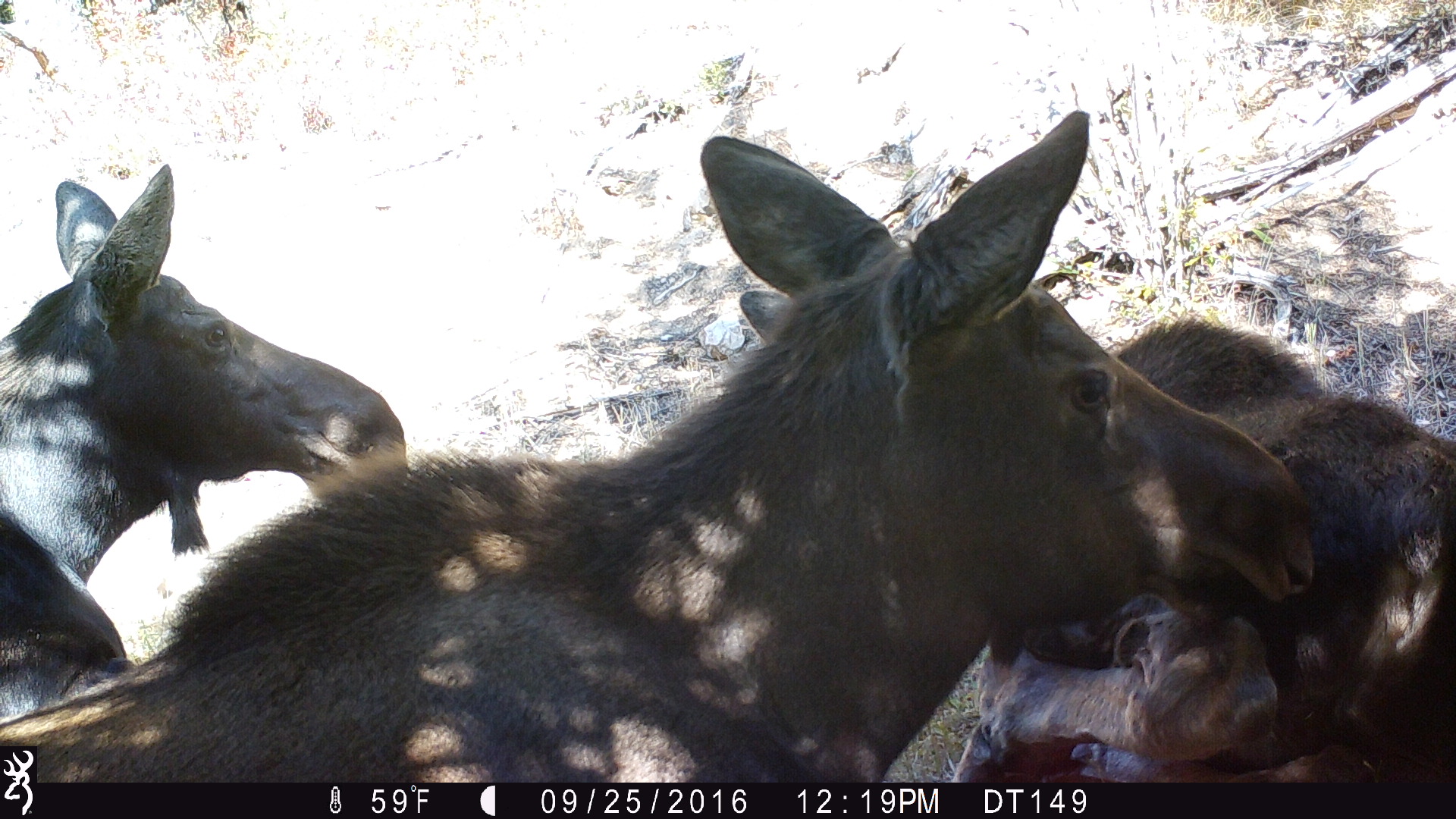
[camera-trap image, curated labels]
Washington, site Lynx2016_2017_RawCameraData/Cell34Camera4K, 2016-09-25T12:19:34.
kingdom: Animalia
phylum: Chordata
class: Mammalia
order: Artiodactyla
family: Cervidae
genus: Alces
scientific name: Alces alces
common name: moose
Alces alces (moose). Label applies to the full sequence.